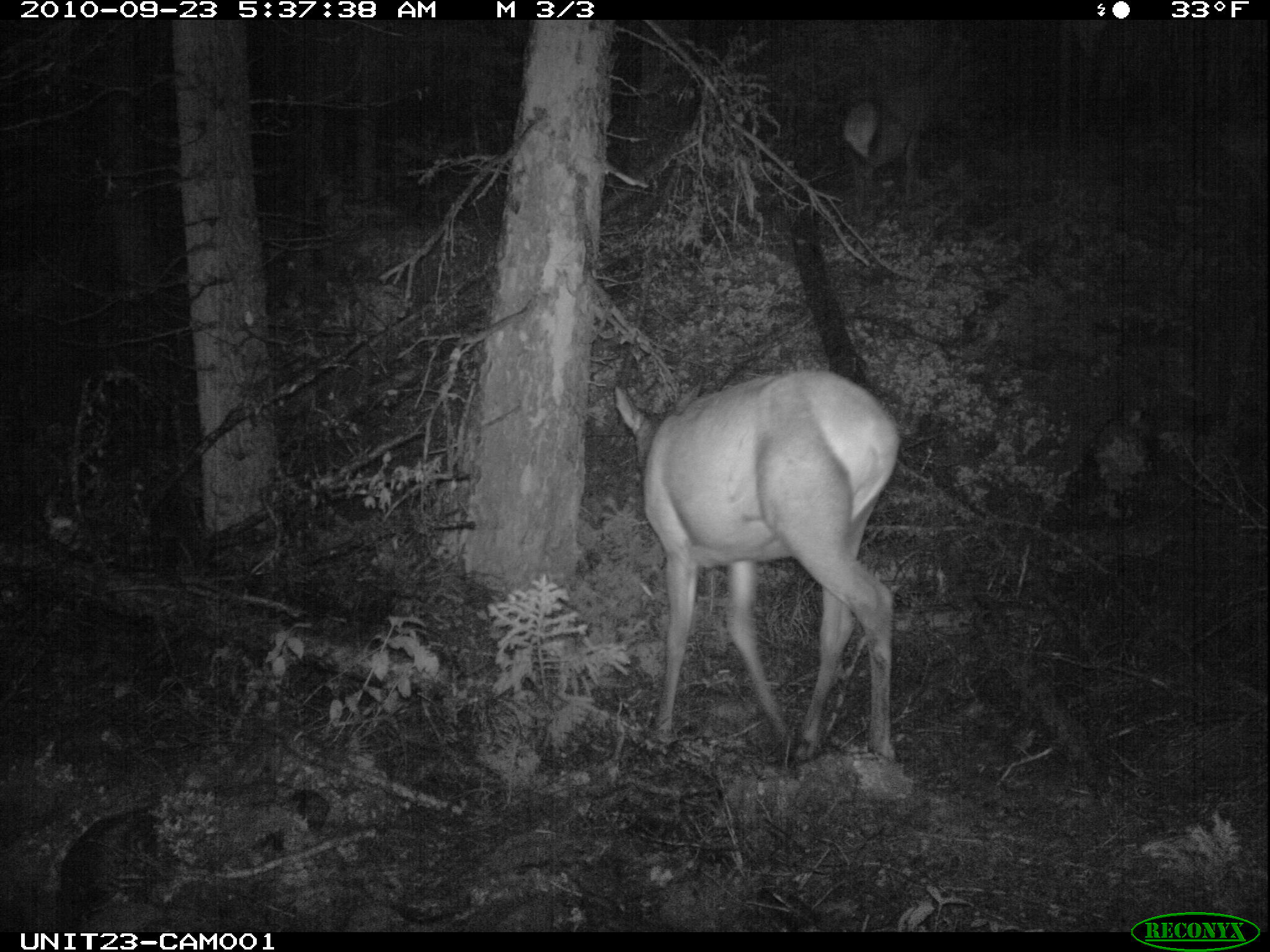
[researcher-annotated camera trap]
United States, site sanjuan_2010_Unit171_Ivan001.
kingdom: Animalia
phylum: Chordata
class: Mammalia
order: Artiodactyla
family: Cervidae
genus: Cervus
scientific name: Cervus elaphus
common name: red deer